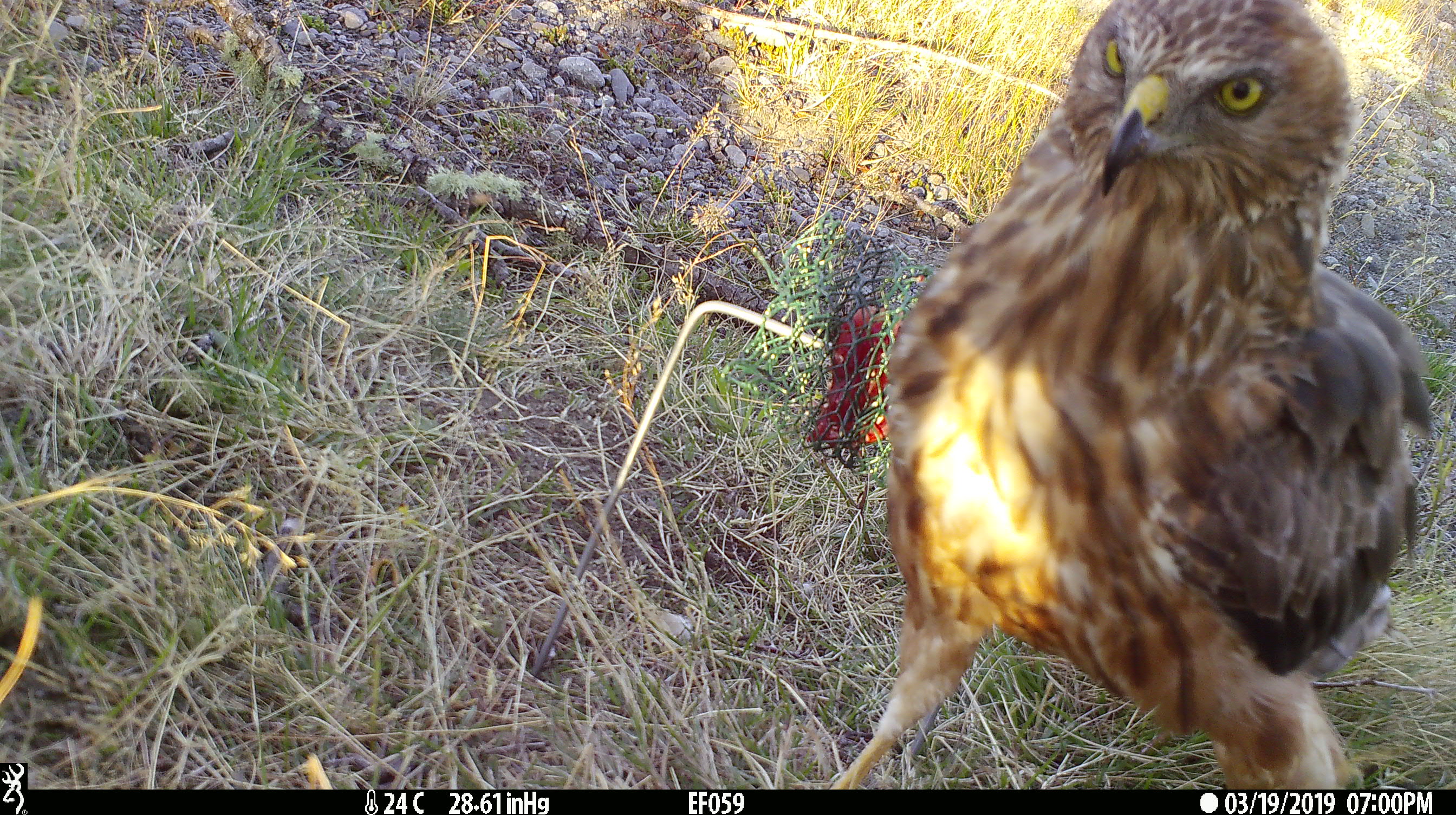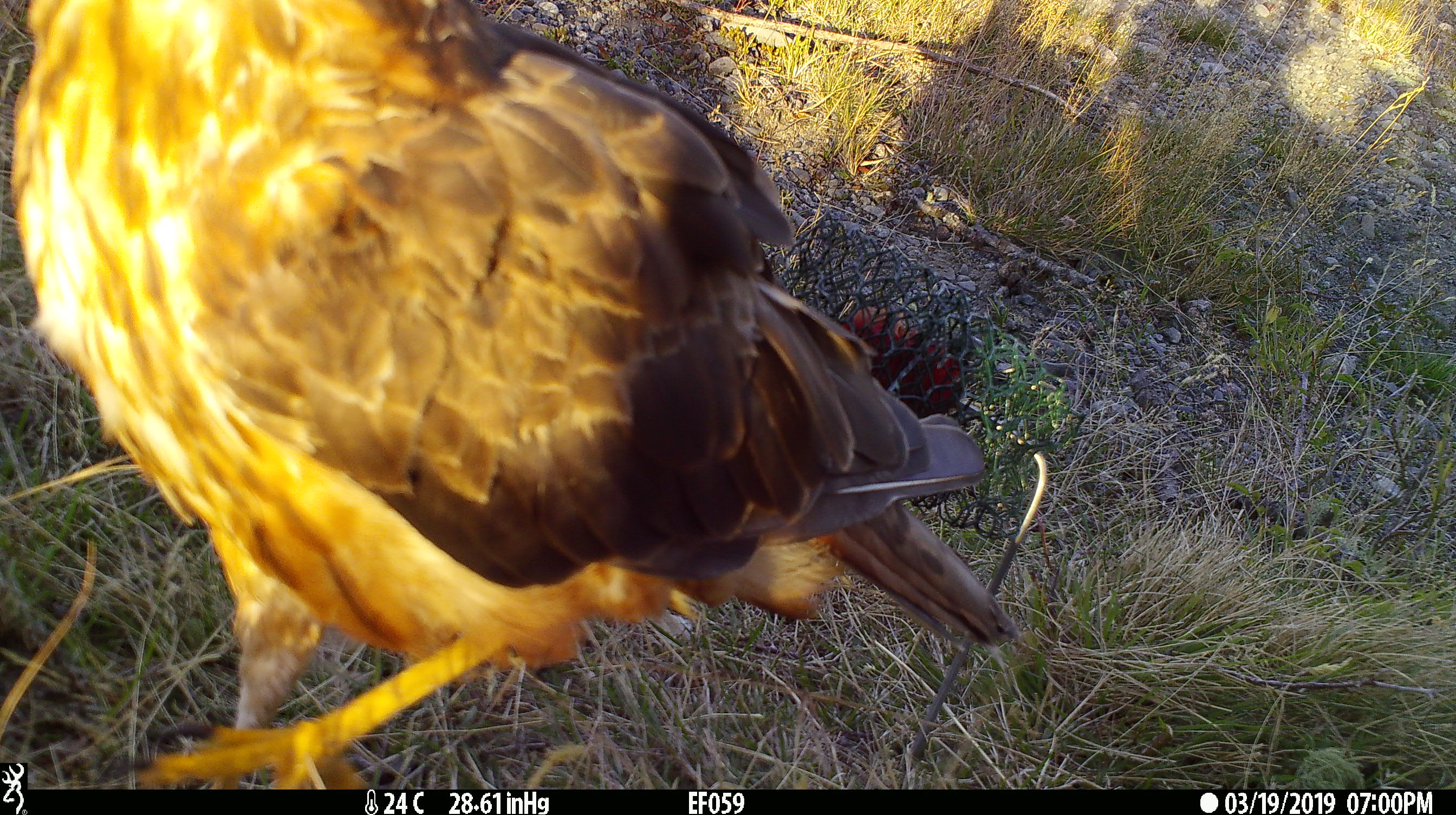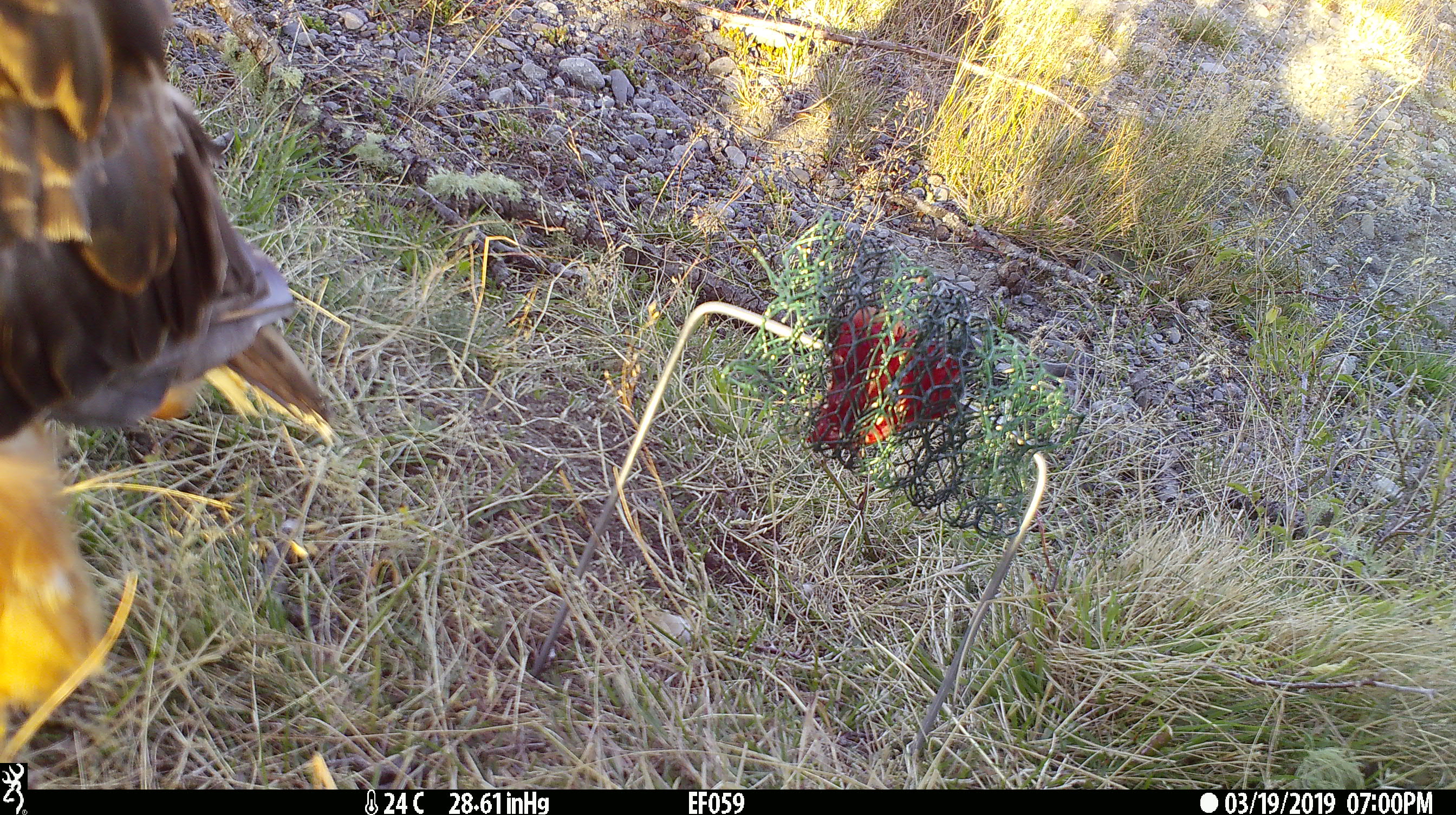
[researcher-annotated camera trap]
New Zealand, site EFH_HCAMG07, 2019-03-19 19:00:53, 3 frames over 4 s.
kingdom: Animalia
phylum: Chordata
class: Aves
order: Accipitriformes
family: Accipitridae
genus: Circus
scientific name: Circus approximans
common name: swamp harrier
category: harrier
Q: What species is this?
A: Harrier (swamp harrier) (Circus approximans).